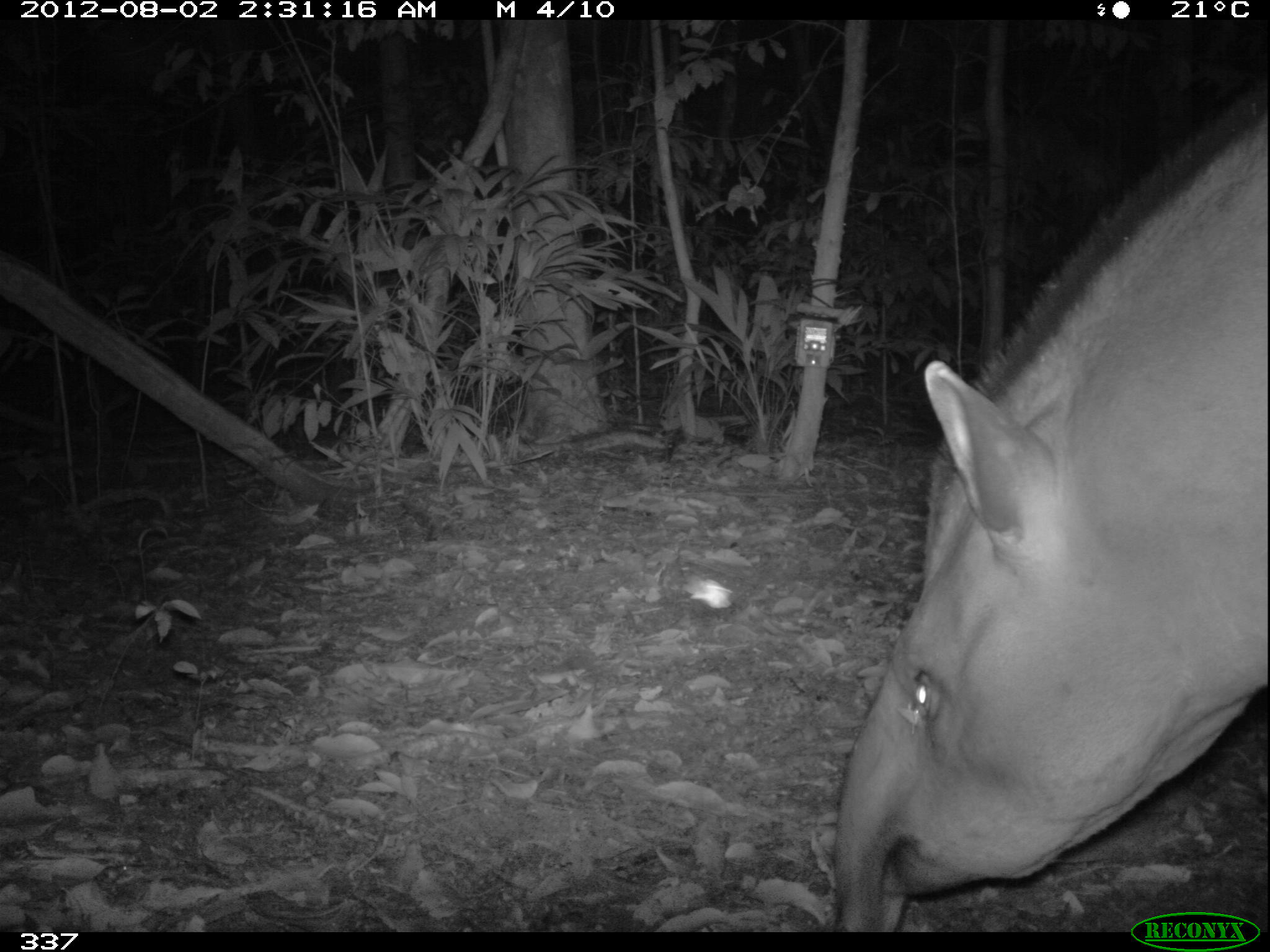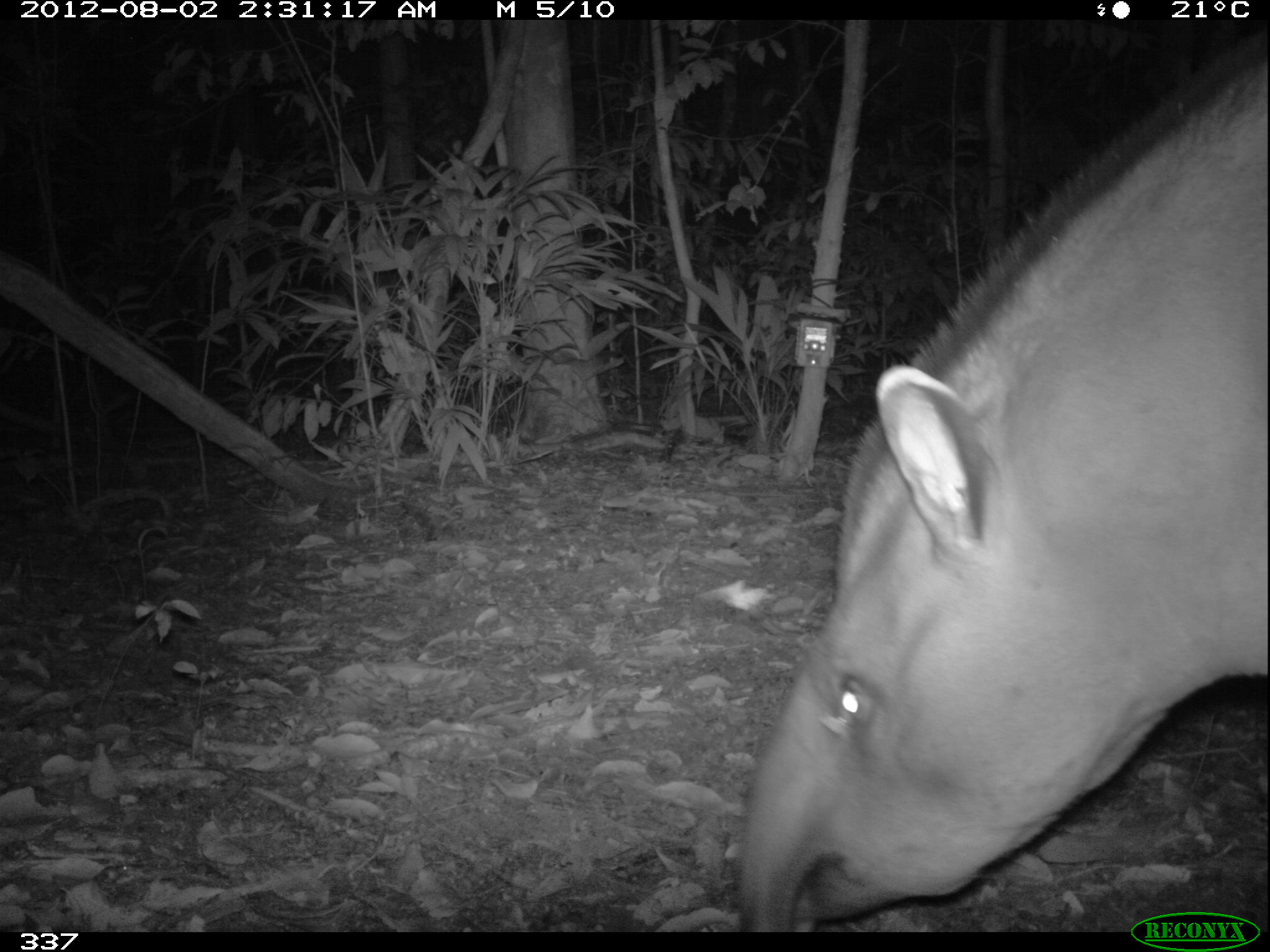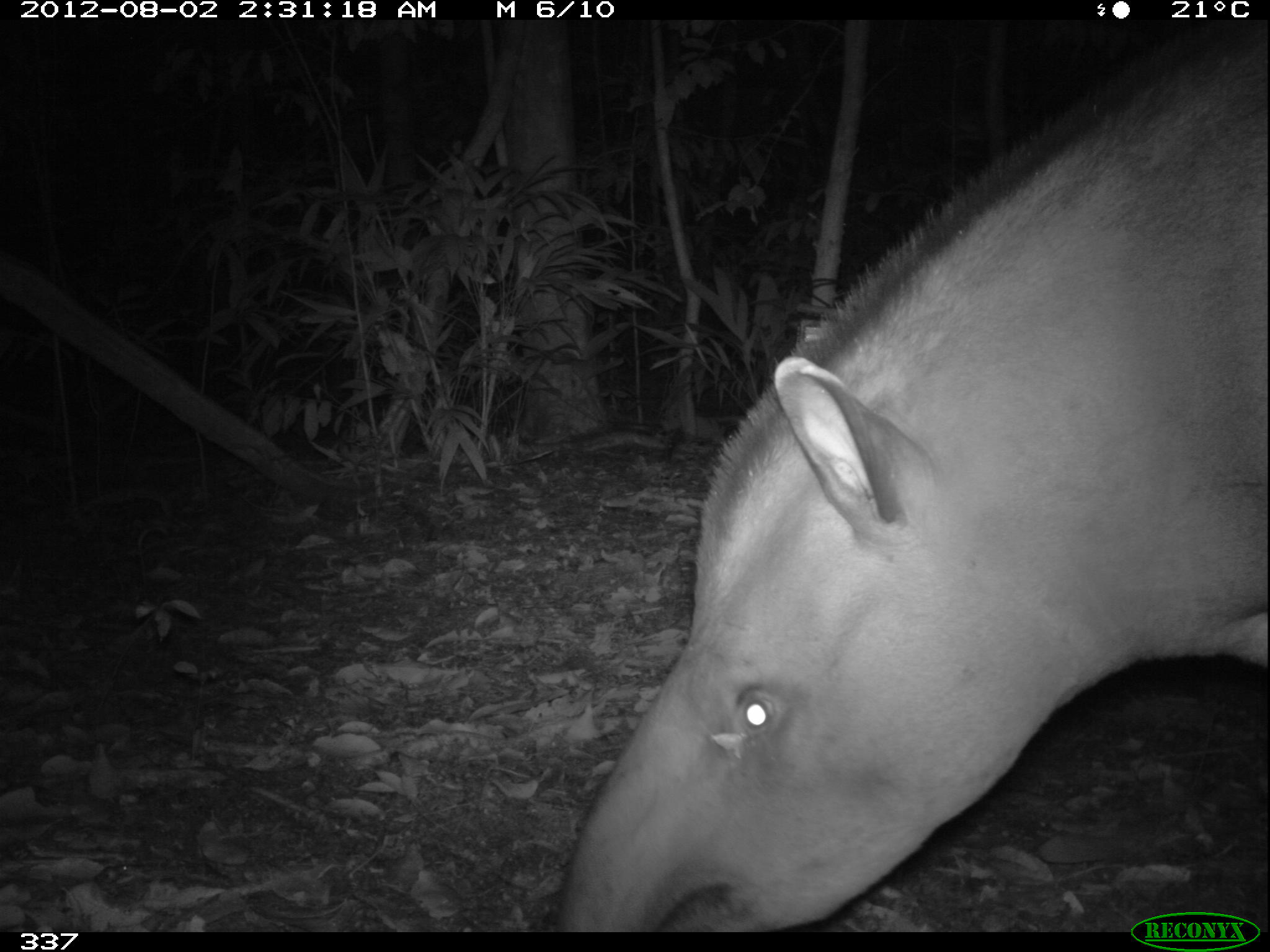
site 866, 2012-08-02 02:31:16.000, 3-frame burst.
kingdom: Animalia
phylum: Chordata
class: Mammalia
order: Perissodactyla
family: Tapiridae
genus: Tapirus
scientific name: Tapirus terrestris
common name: south american tapir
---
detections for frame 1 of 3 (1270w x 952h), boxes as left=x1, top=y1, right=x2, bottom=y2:
tapirus terrestris: left=832, top=83, right=1270, bottom=932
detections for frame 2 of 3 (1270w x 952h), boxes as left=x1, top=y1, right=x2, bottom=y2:
tapirus terrestris: left=730, top=53, right=1270, bottom=932